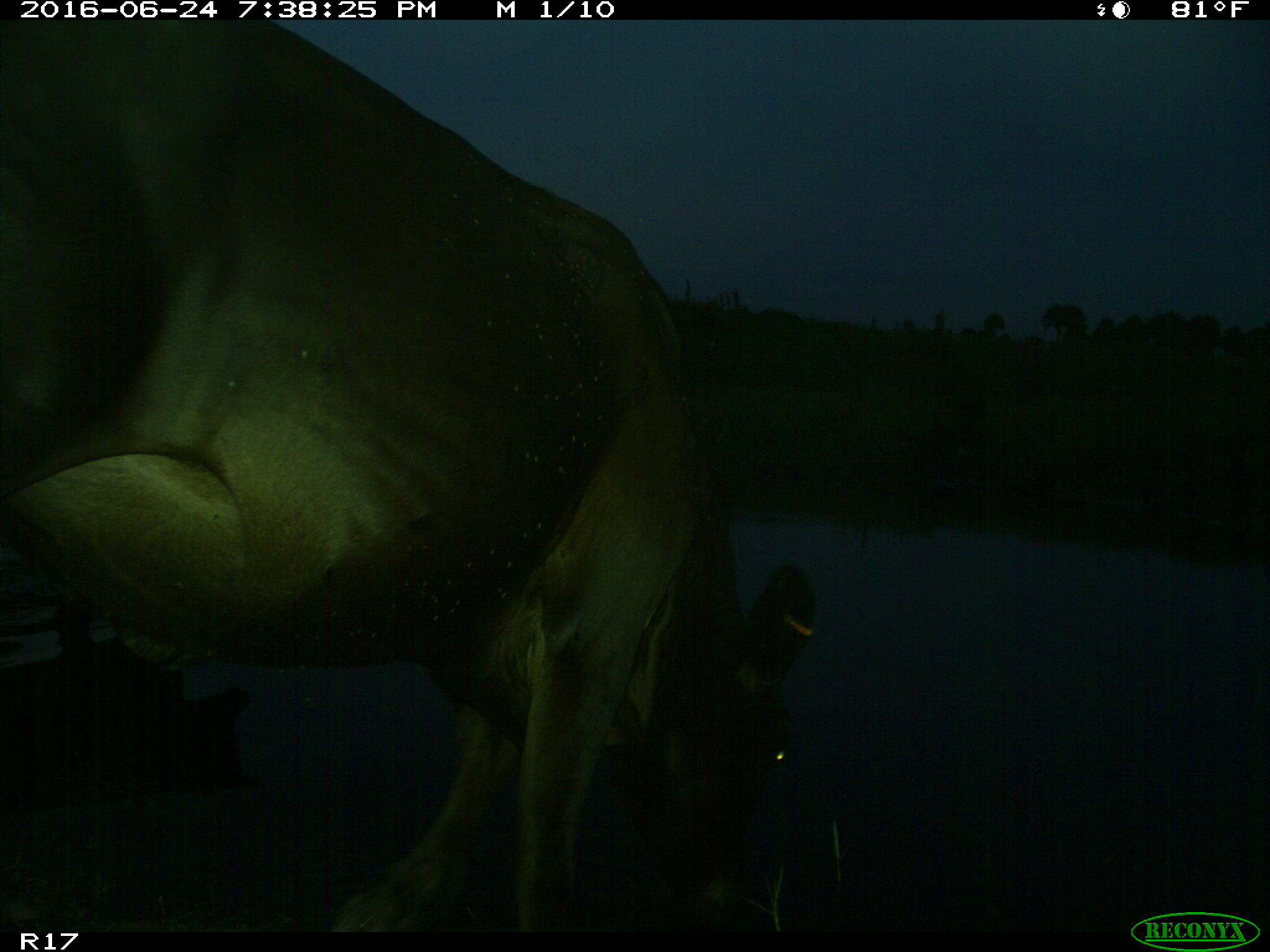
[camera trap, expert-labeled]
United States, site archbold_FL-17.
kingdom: Animalia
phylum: Chordata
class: Mammalia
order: Artiodactyla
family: Bovidae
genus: Bos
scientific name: Bos taurus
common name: domestic cow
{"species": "Bos taurus (domestic cow)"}